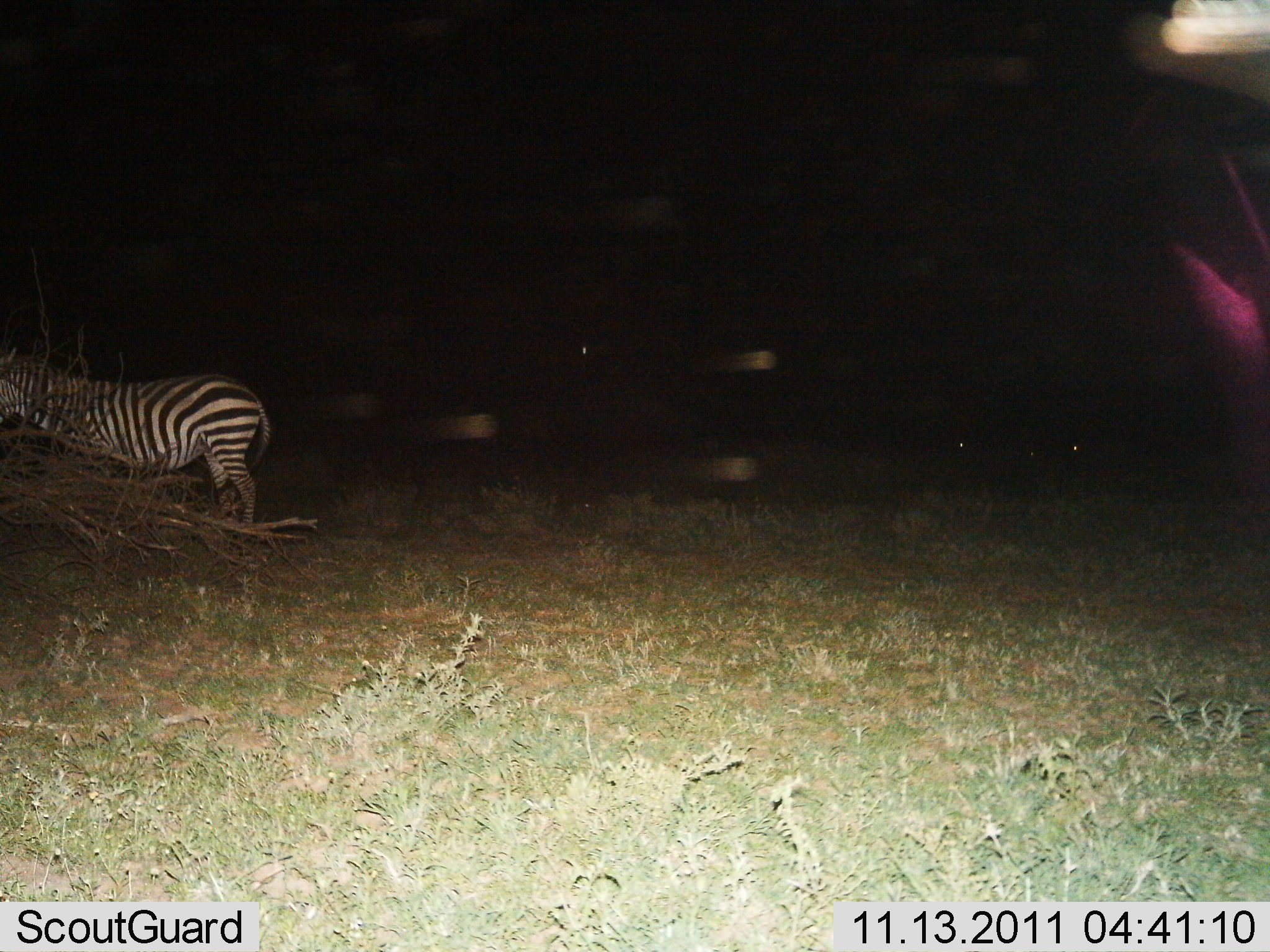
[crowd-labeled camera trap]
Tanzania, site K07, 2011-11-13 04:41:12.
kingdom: Animalia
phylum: Chordata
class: Mammalia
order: Perissodactyla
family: Equidae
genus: Equus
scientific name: Equus quagga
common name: plains zebra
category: zebra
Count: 1.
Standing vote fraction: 79%.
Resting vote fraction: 0%.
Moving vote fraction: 21%.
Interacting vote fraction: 0%.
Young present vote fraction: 0%.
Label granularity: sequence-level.